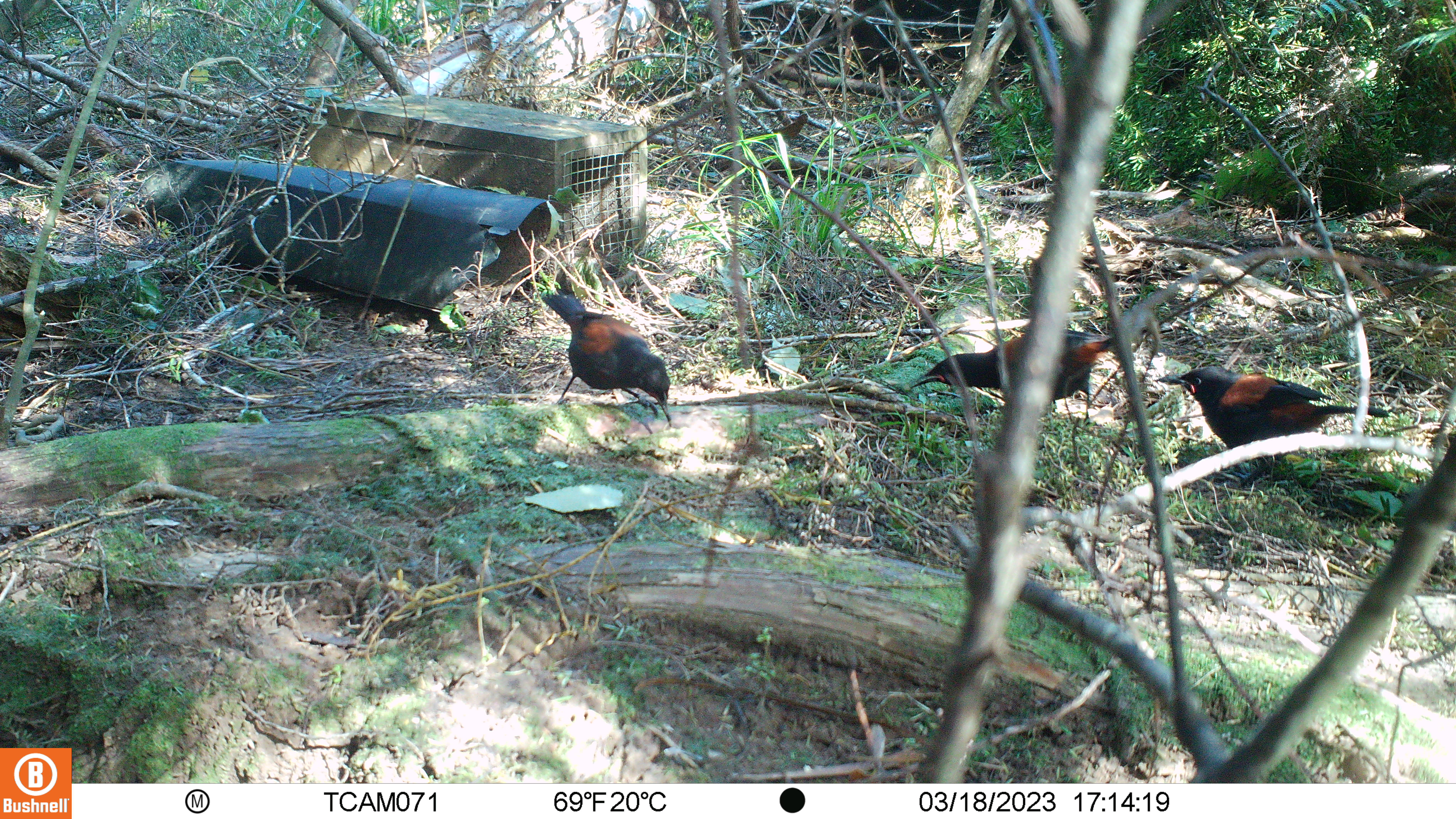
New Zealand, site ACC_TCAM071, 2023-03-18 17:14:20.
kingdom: Animalia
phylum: Chordata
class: Aves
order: Passeriformes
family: Callaeidae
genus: Philesturnus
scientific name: Philesturnus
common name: saddlebacks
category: tieke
Tieke (saddlebacks) (Philesturnus).